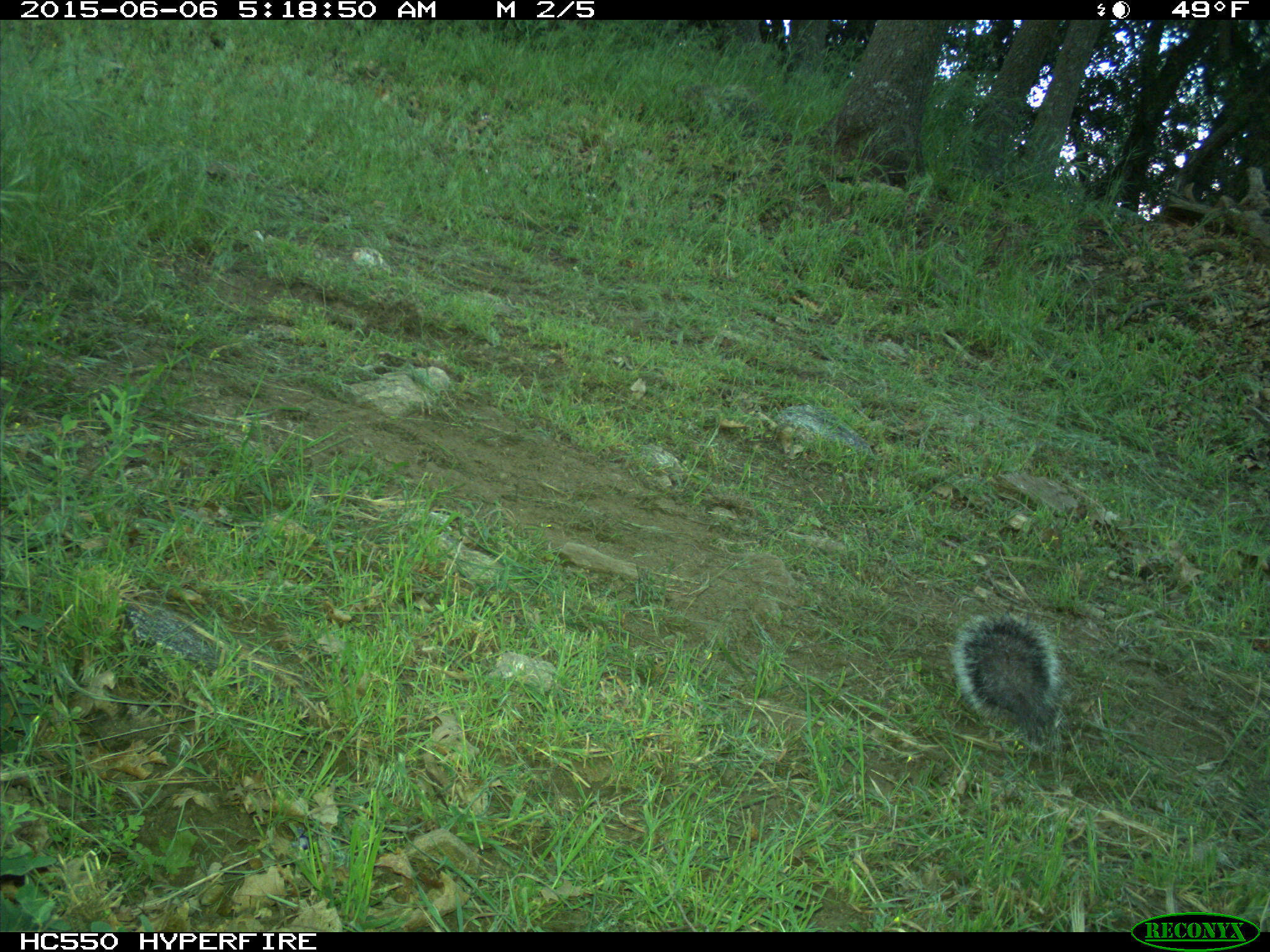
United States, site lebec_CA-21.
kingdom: Animalia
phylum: Chordata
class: Mammalia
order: Rodentia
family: Sciuridae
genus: Sciurus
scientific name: Sciurus carolinensis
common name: eastern gray squirrel